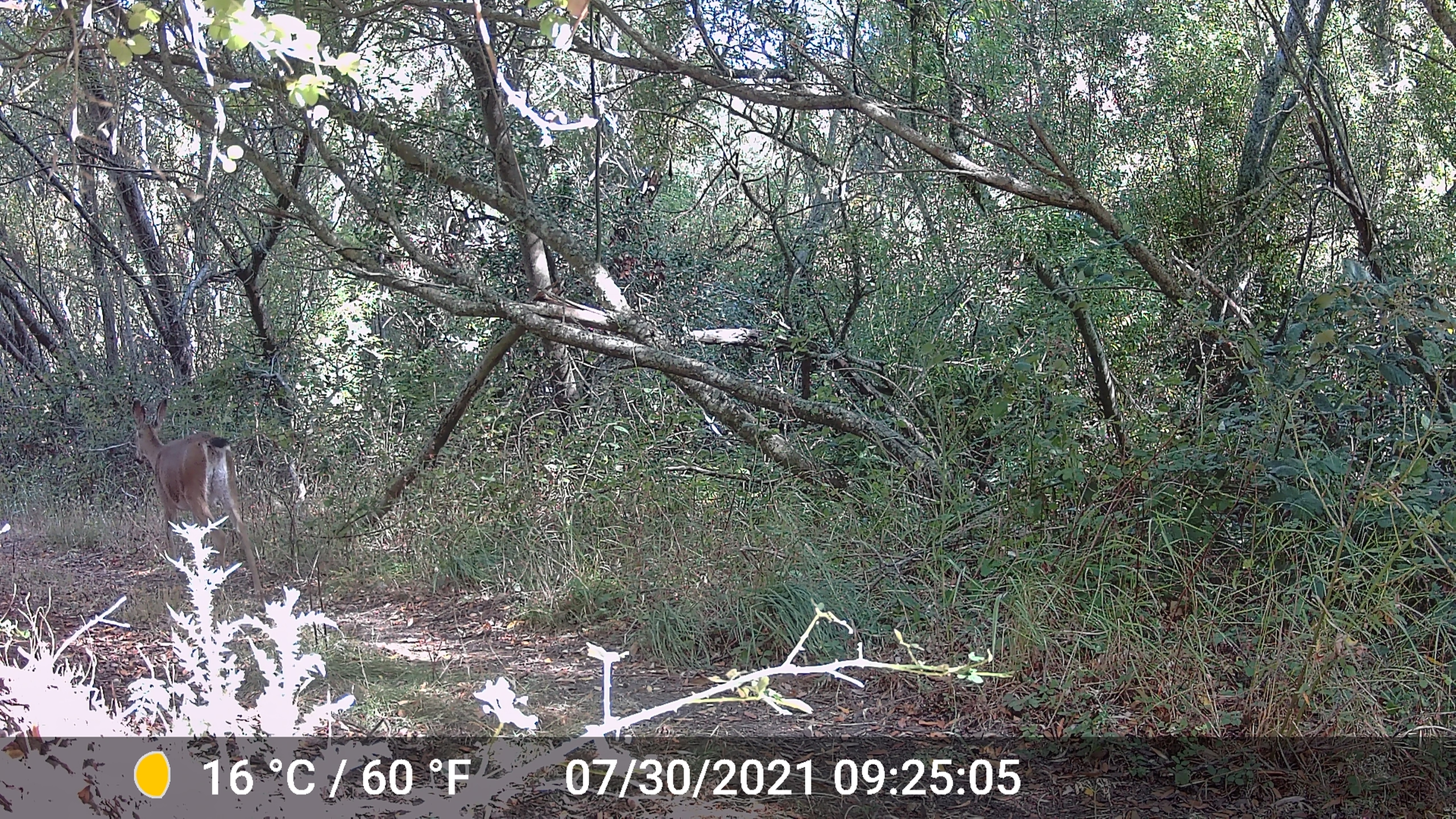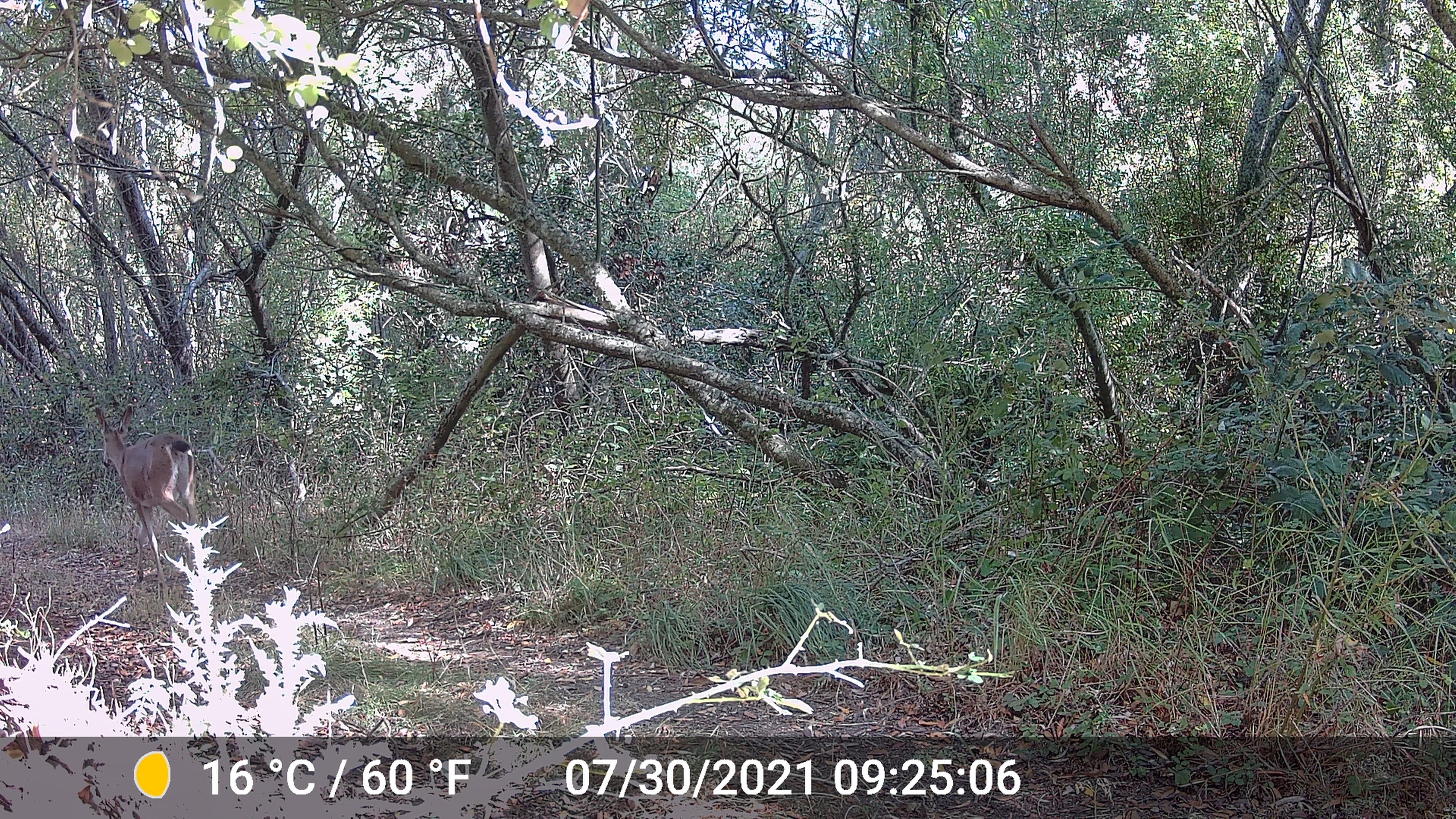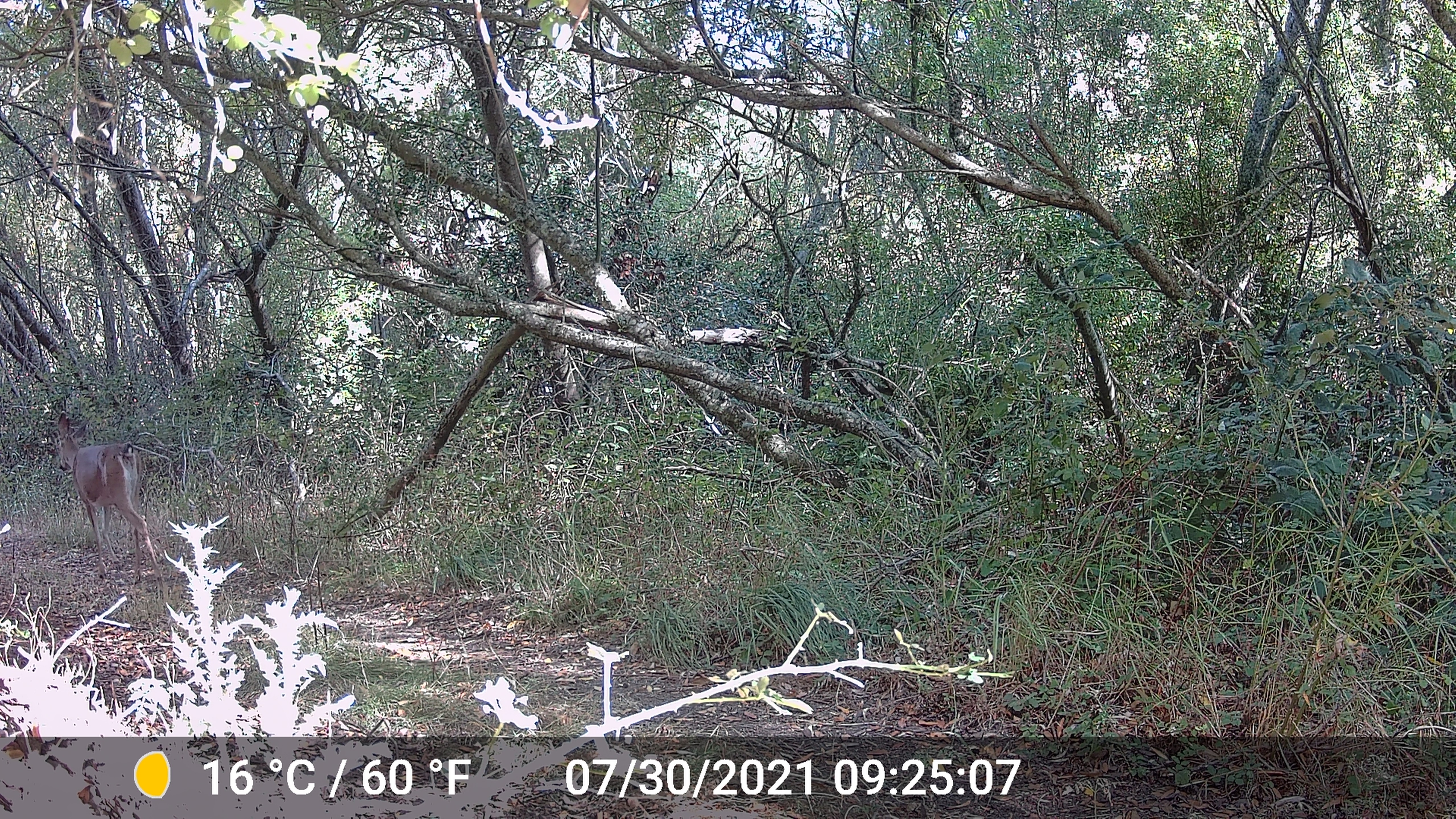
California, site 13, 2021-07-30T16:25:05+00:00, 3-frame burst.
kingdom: Animalia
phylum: Chordata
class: Mammalia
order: Artiodactyla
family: Cervidae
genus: Odocoileus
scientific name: Odocoileus hemionus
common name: mule deer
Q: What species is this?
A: Mule deer (Odocoileus hemionus).